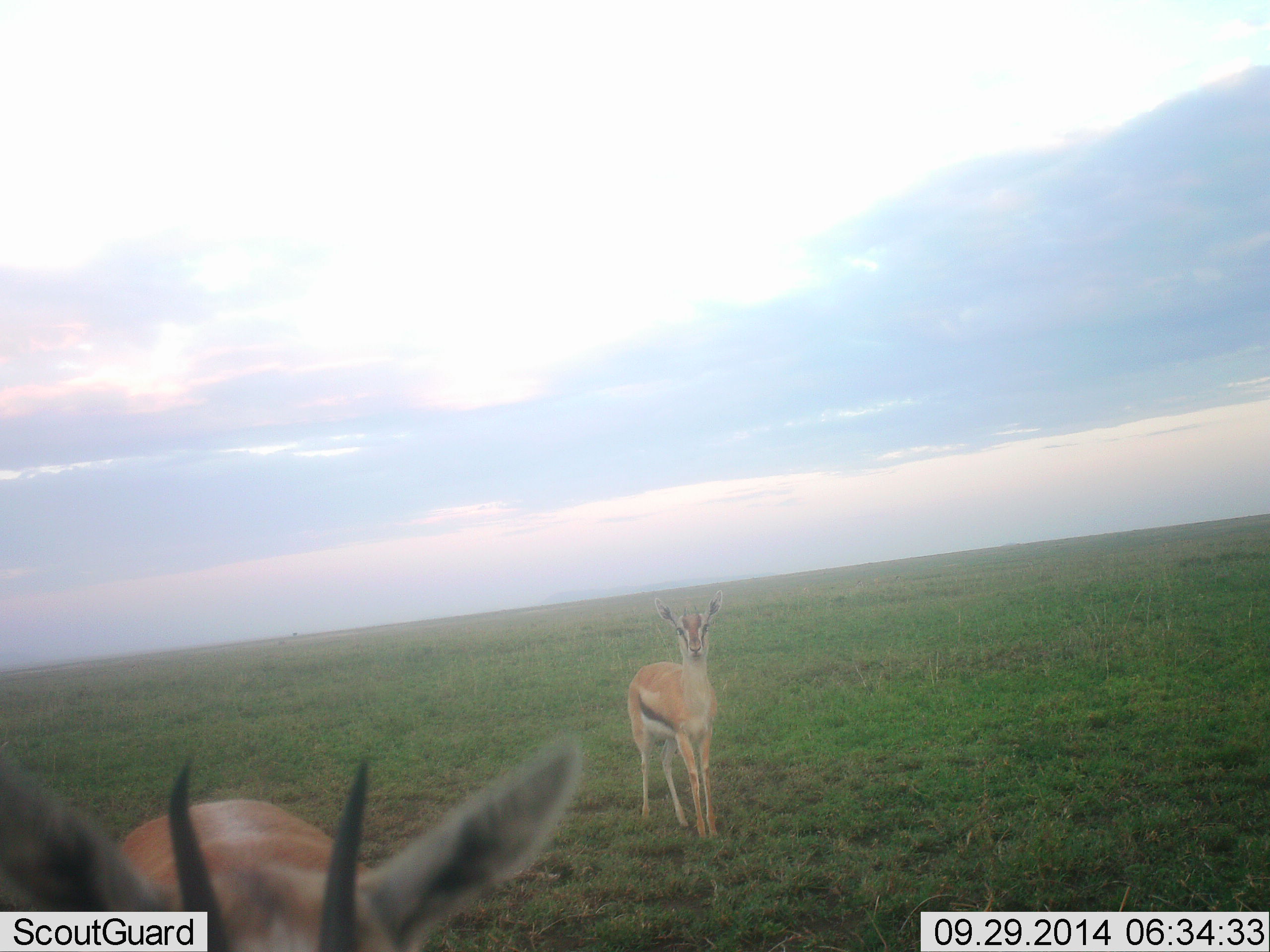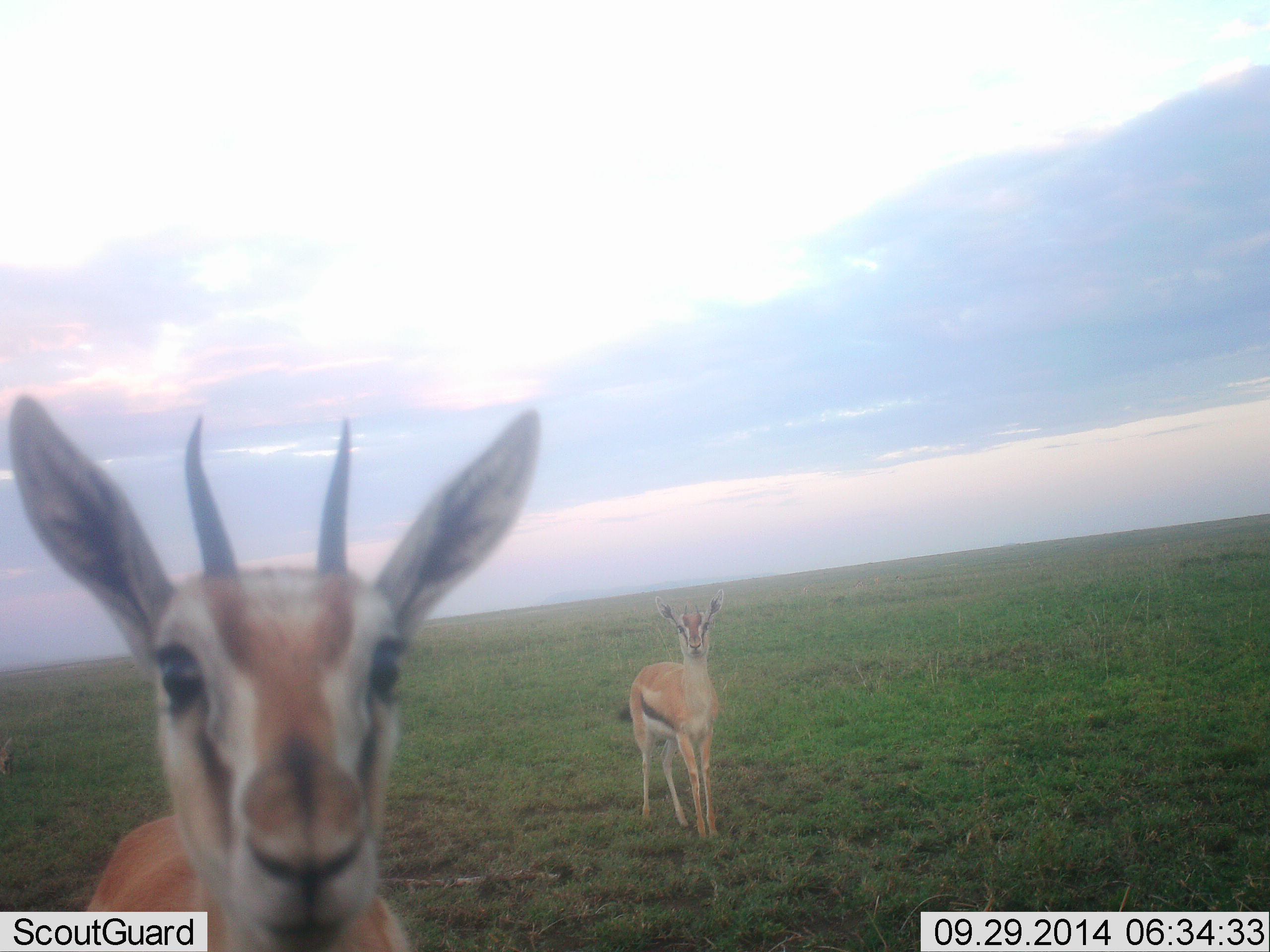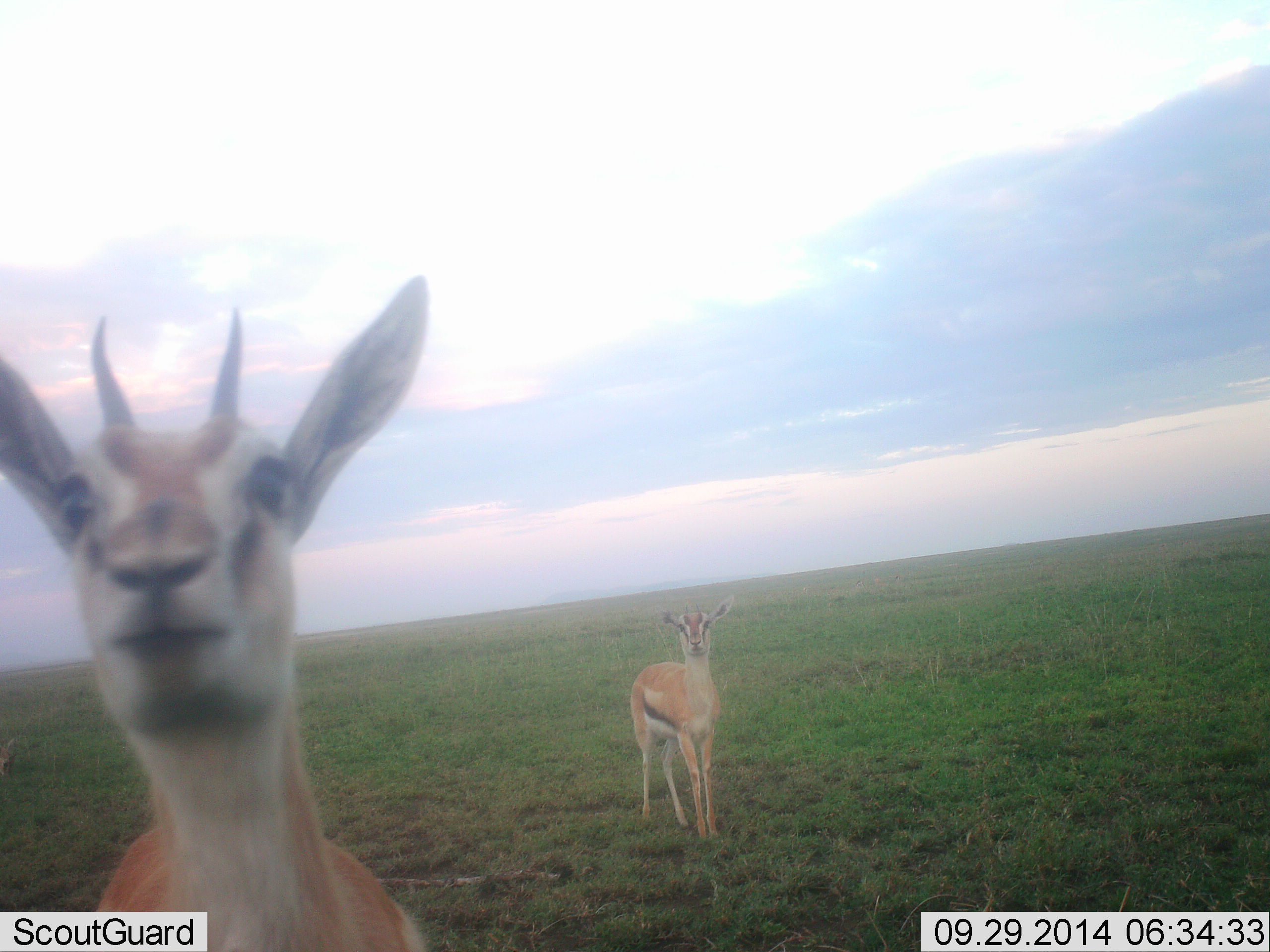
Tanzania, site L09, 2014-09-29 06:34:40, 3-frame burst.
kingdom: Animalia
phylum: Chordata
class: Mammalia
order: Artiodactyla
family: Bovidae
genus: Eudorcas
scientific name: Eudorcas thomsonii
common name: thomson's gazelle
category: gazellethomsons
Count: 2.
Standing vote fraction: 100%.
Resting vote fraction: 10%.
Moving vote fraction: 0%.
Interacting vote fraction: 10%.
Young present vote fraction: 0%.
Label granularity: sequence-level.